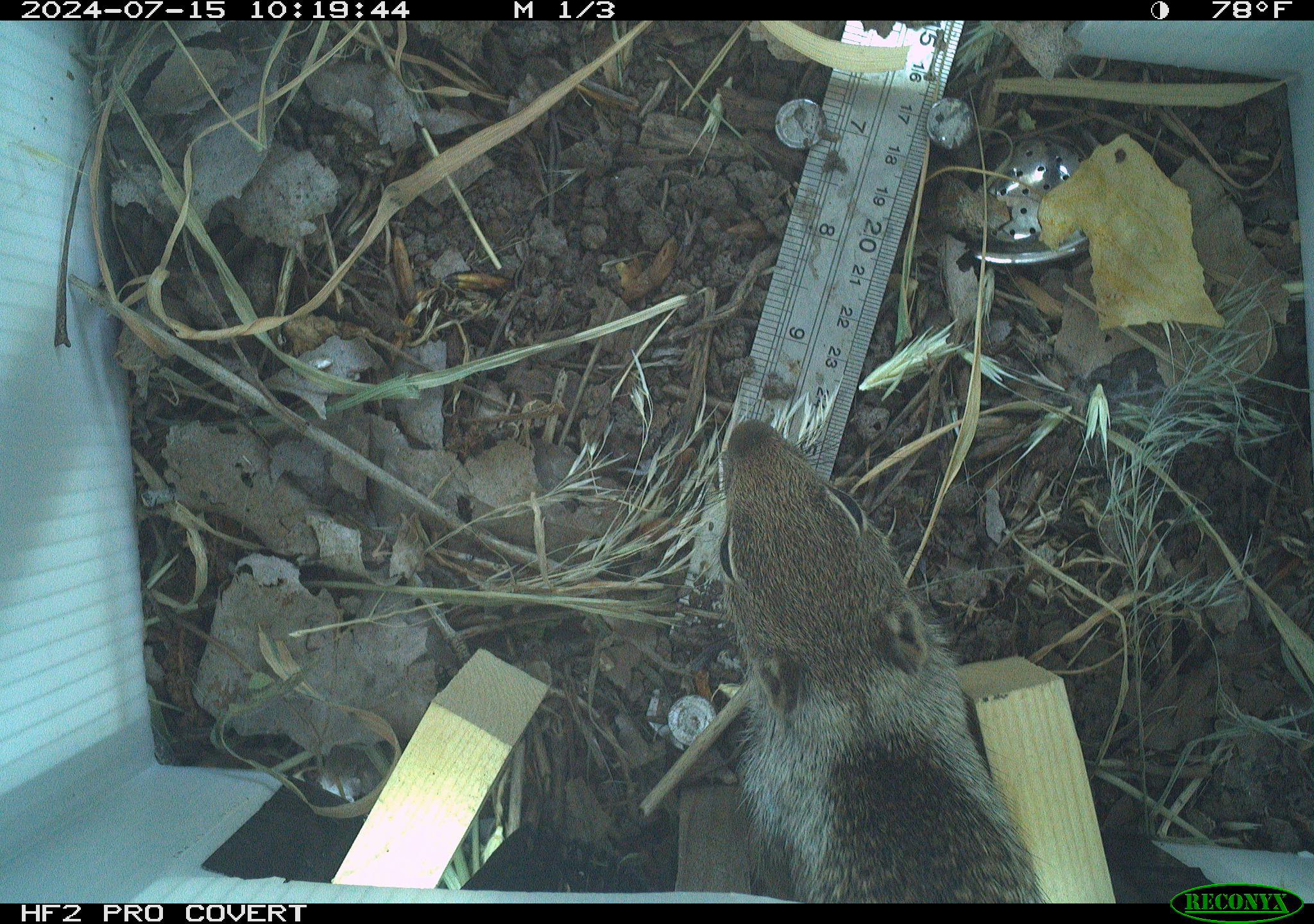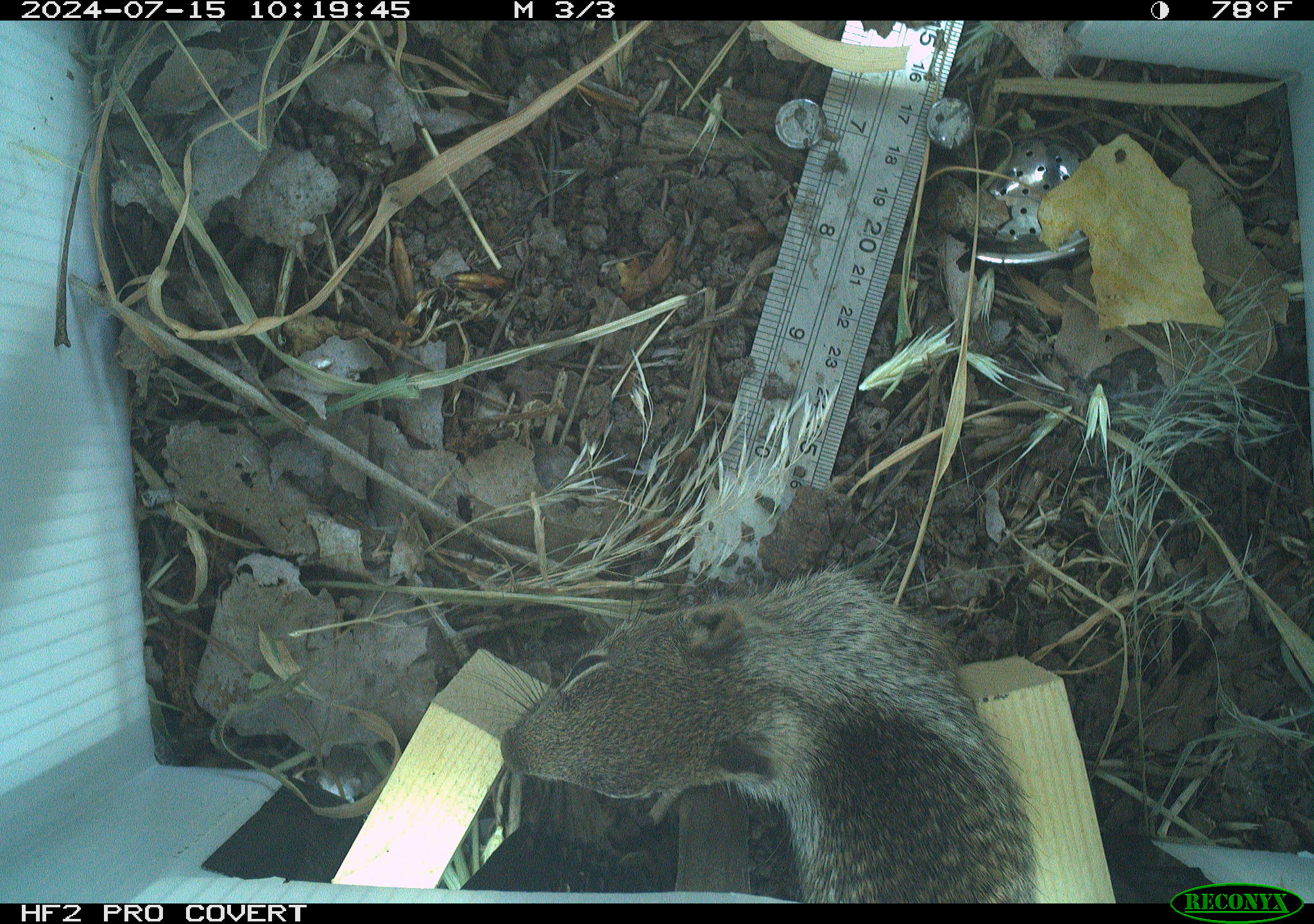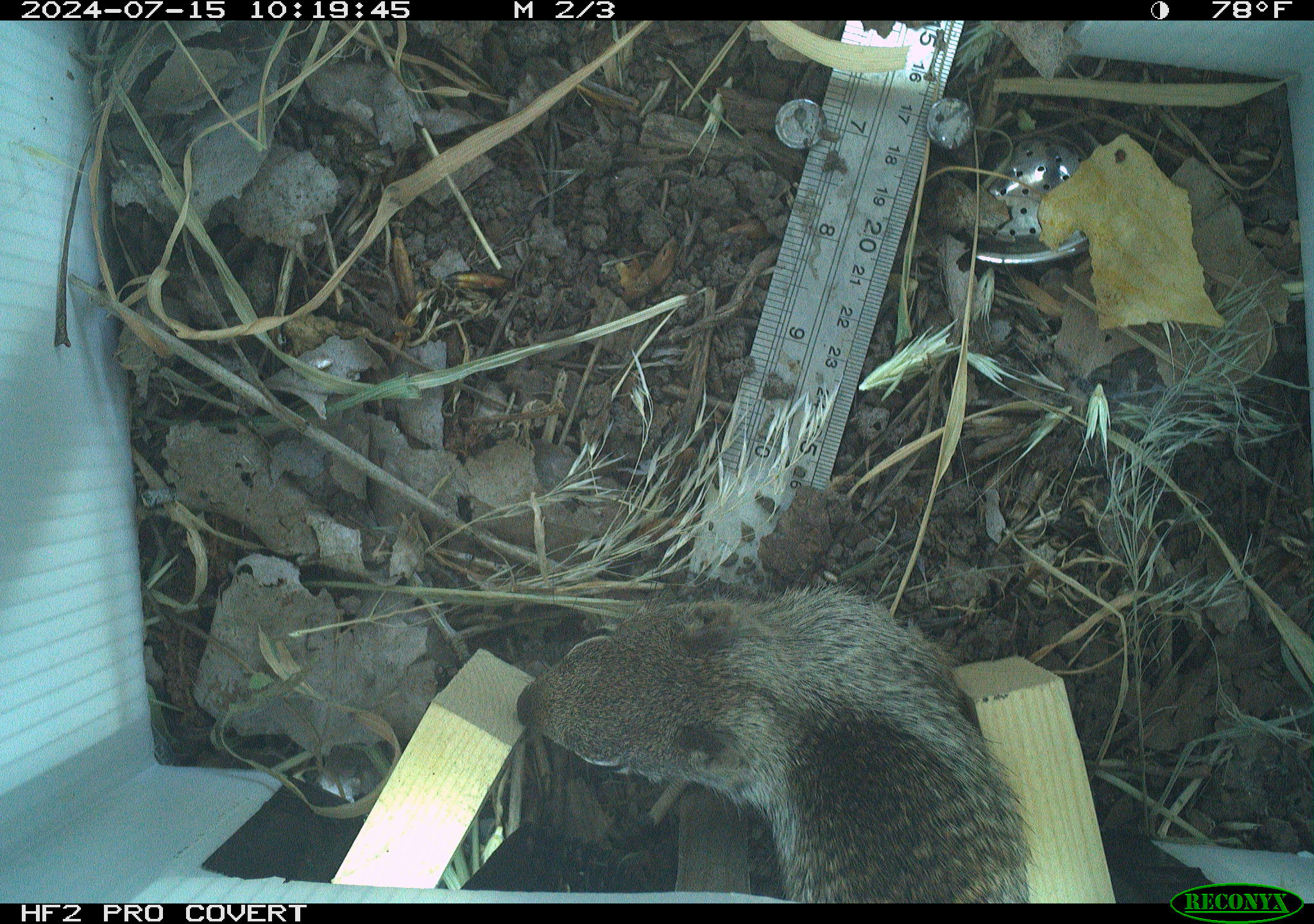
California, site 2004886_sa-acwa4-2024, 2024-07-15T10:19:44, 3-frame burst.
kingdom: Animalia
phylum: Chordata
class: Mammalia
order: Rodentia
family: Sciuridae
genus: Otospermophilus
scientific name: Otospermophilus beecheyi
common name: california ground squirrel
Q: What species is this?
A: California ground squirrel (Otospermophilus beecheyi).